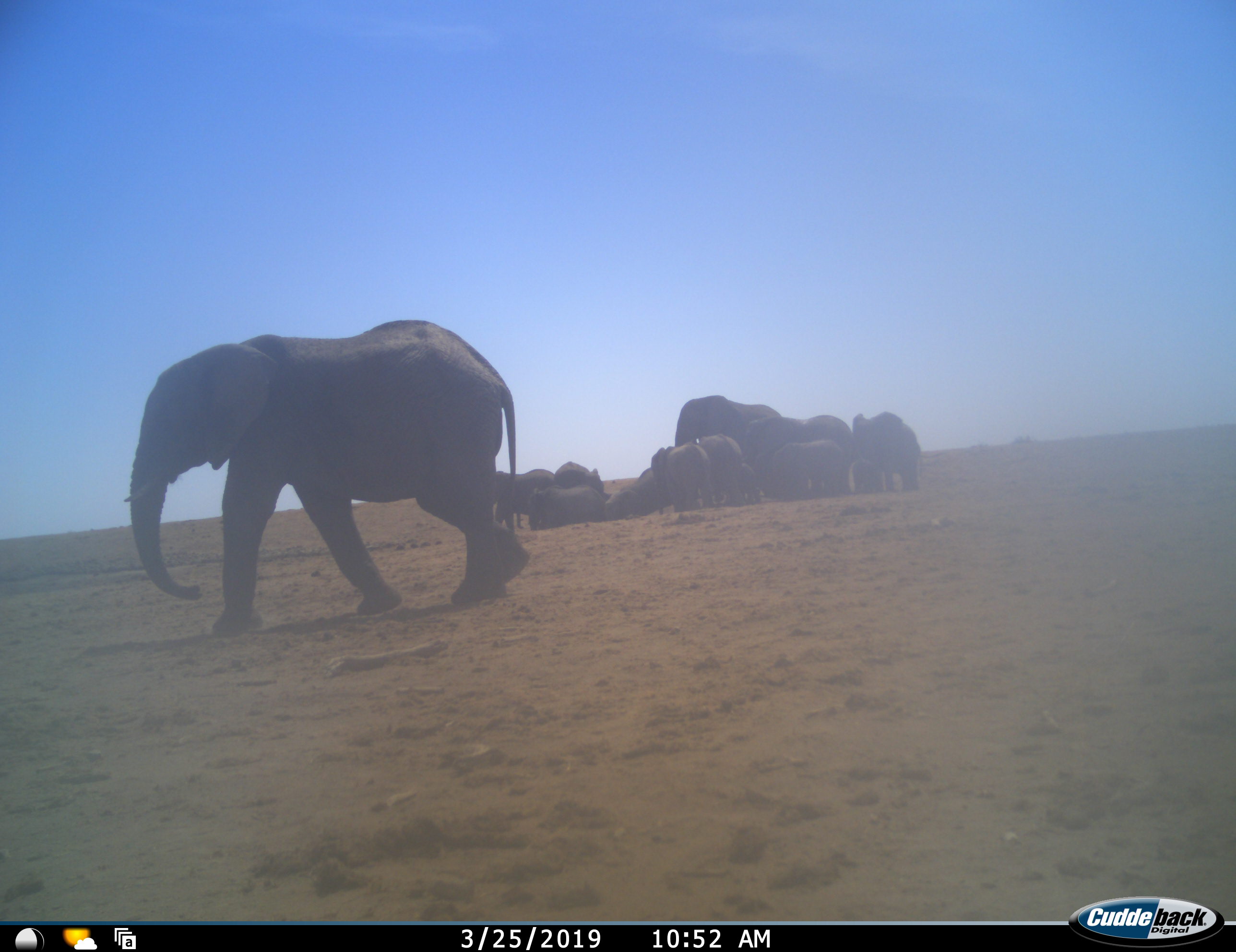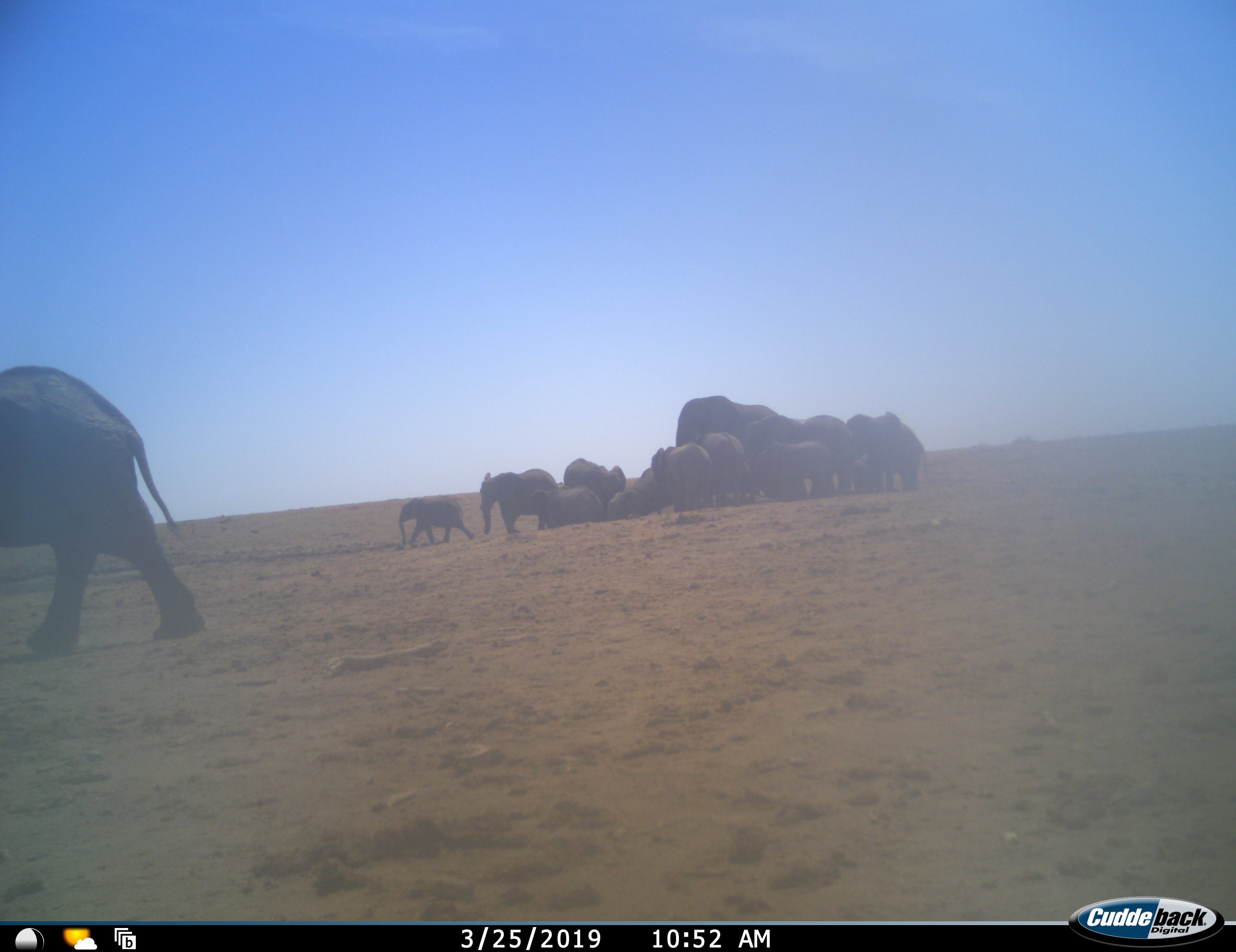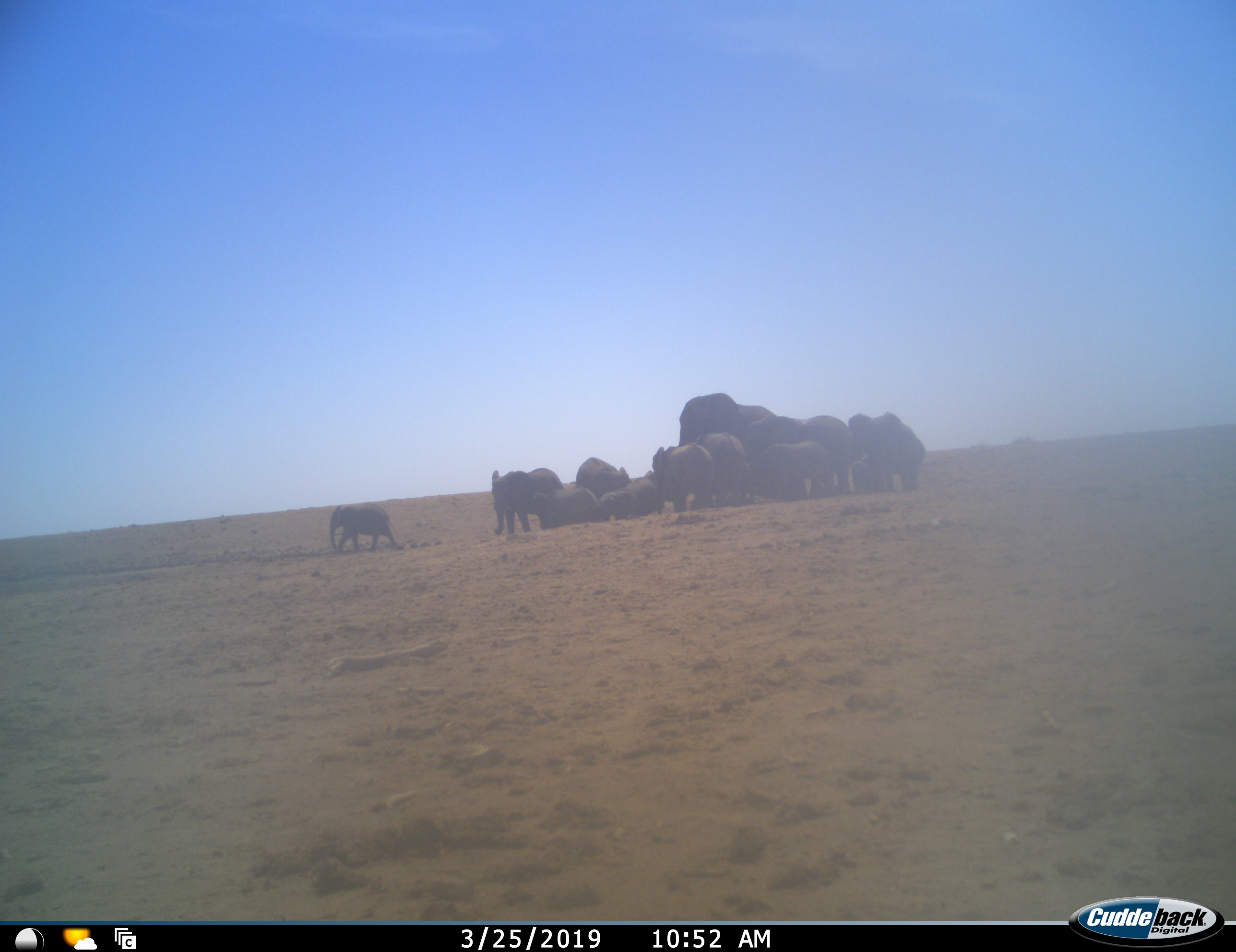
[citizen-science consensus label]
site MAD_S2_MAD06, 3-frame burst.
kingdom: Animalia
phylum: Chordata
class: Mammalia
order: Proboscidea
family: Elephantidae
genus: Loxodonta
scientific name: Loxodonta africana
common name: african bush elephant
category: elephant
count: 11-50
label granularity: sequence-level